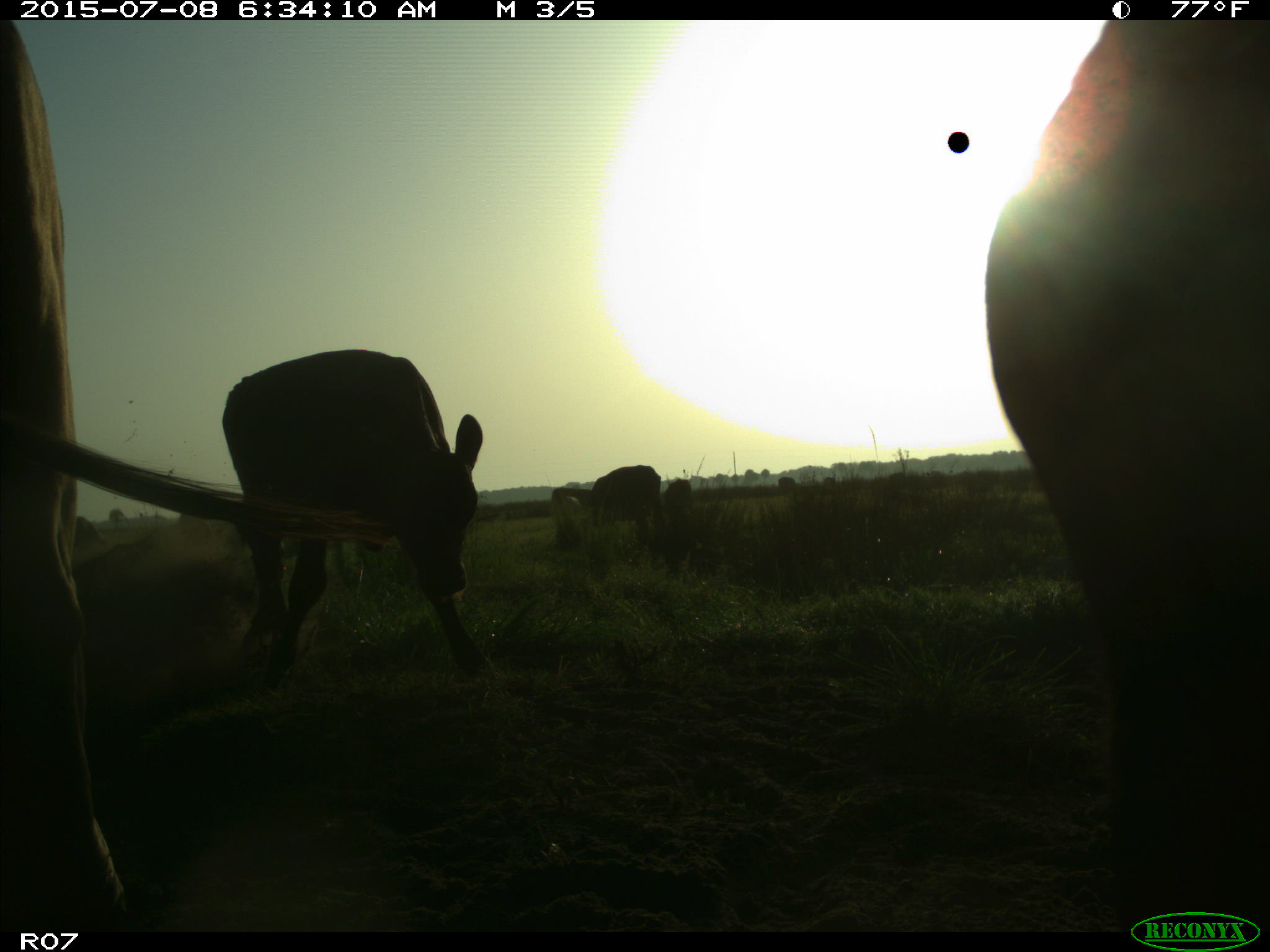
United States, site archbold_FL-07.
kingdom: Animalia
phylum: Chordata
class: Mammalia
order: Artiodactyla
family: Bovidae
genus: Bos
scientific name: Bos taurus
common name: domestic cow